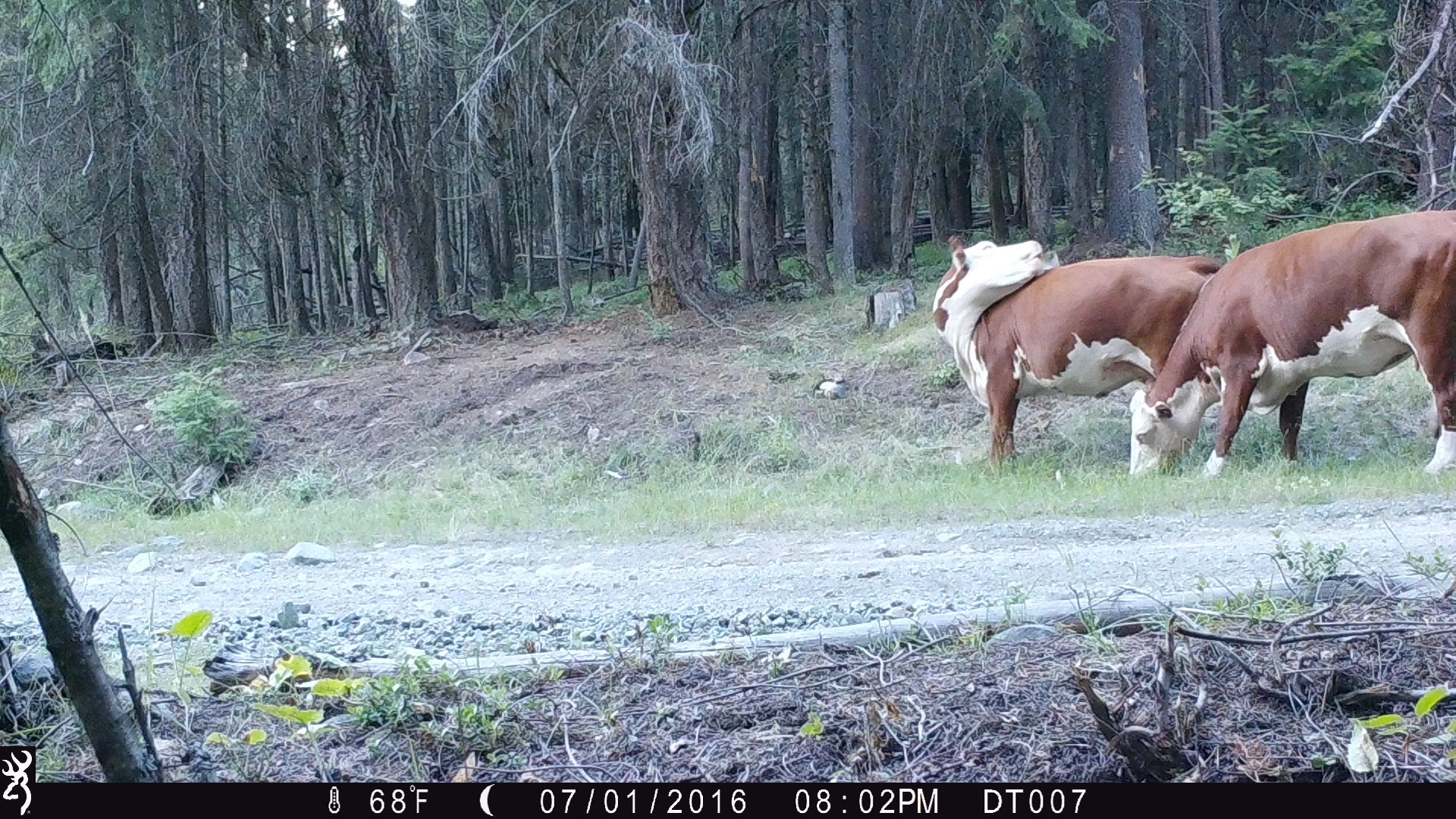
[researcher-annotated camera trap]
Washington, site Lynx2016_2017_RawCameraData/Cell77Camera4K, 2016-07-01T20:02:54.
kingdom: Animalia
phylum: Chordata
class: Mammalia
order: Artiodactyla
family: Bovidae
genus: Bos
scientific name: Bos taurus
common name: domestic cattle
Domestic cattle (Bos taurus). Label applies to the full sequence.